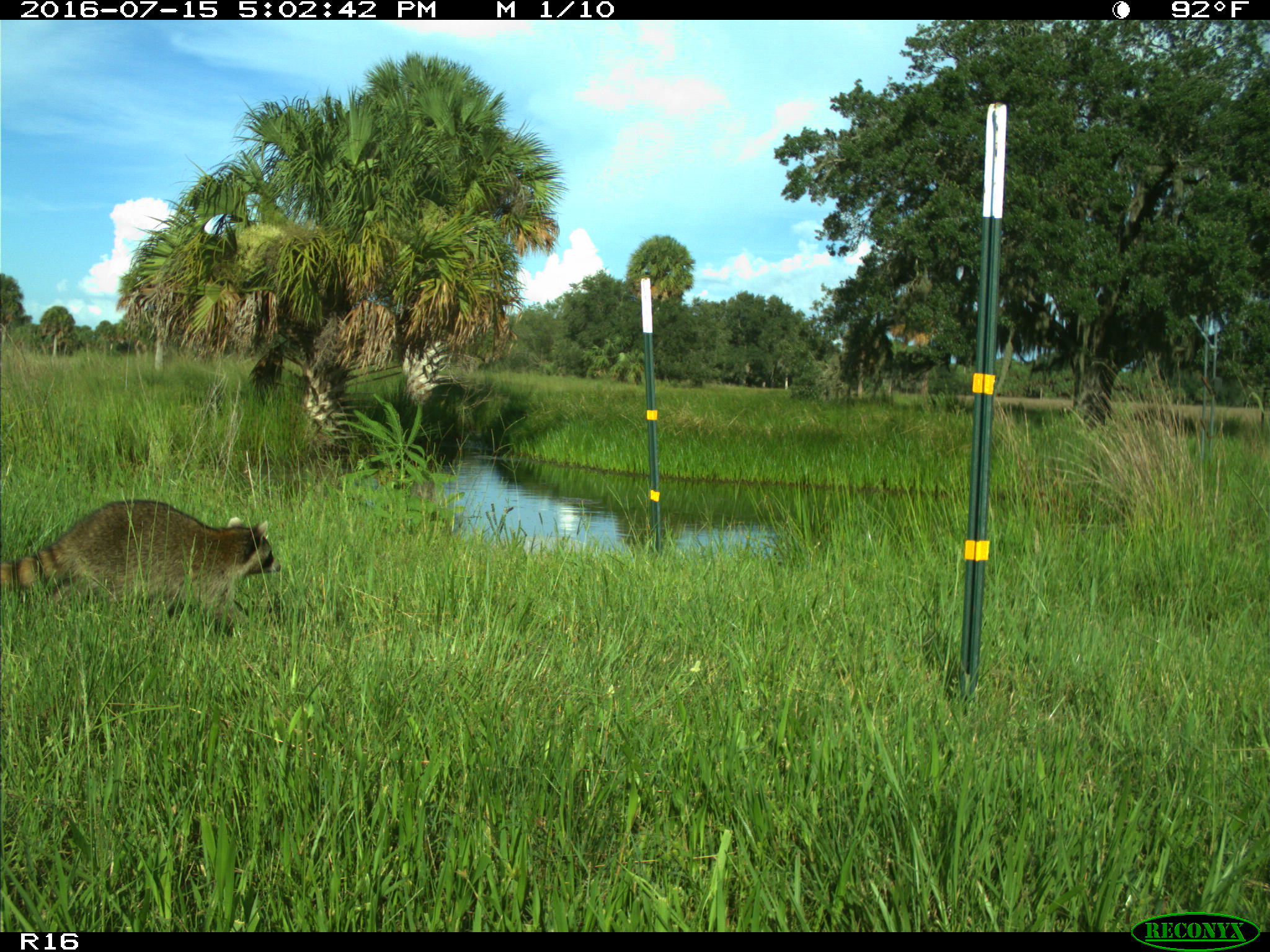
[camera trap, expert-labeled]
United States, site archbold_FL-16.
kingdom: Animalia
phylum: Chordata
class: Mammalia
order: Carnivora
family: Procyonidae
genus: Procyon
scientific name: Procyon lotor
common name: common raccoon